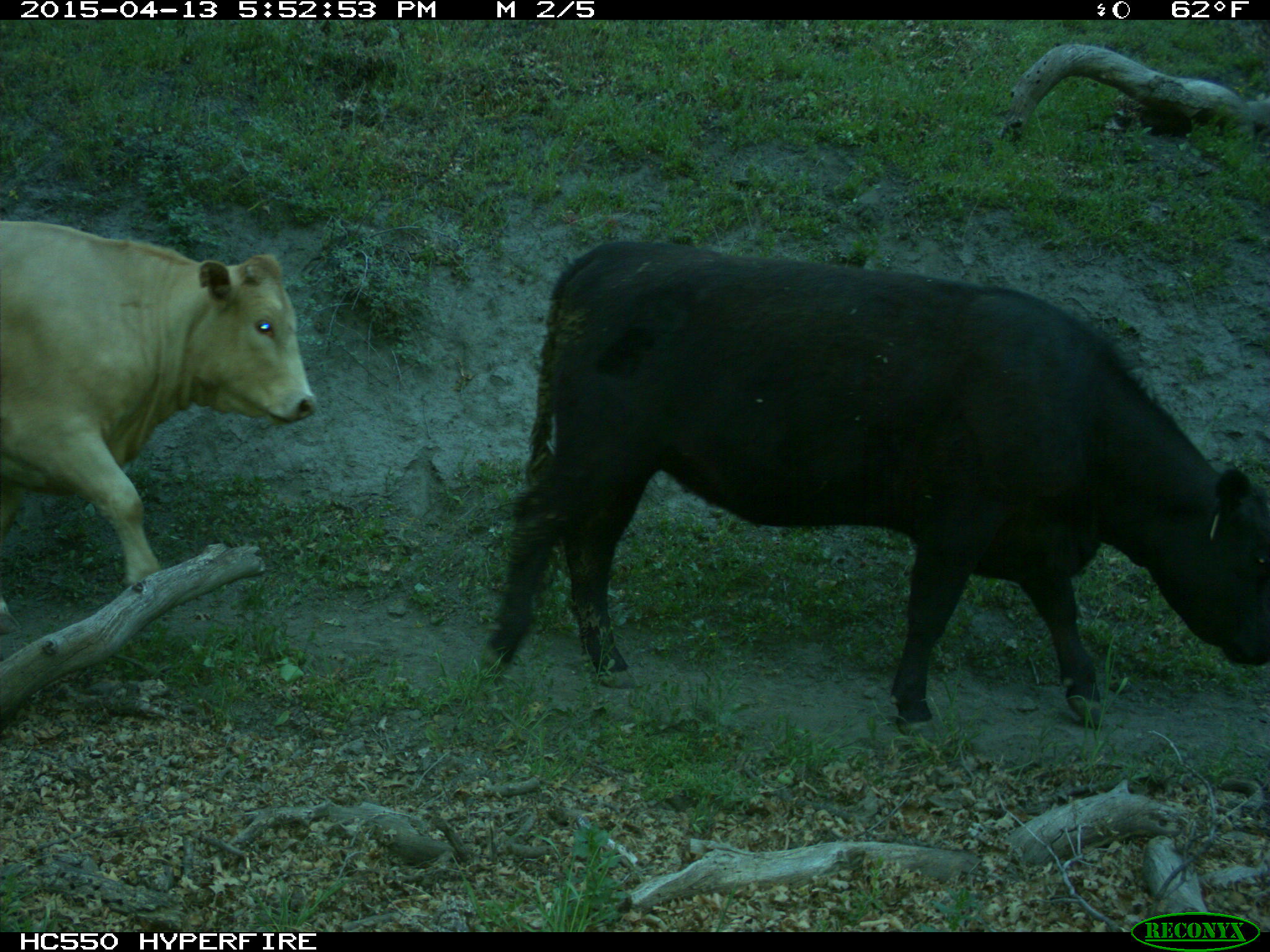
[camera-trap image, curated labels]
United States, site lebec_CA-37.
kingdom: Animalia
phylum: Chordata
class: Mammalia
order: Artiodactyla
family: Bovidae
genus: Bos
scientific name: Bos taurus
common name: domestic cow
Bos taurus (domestic cow).